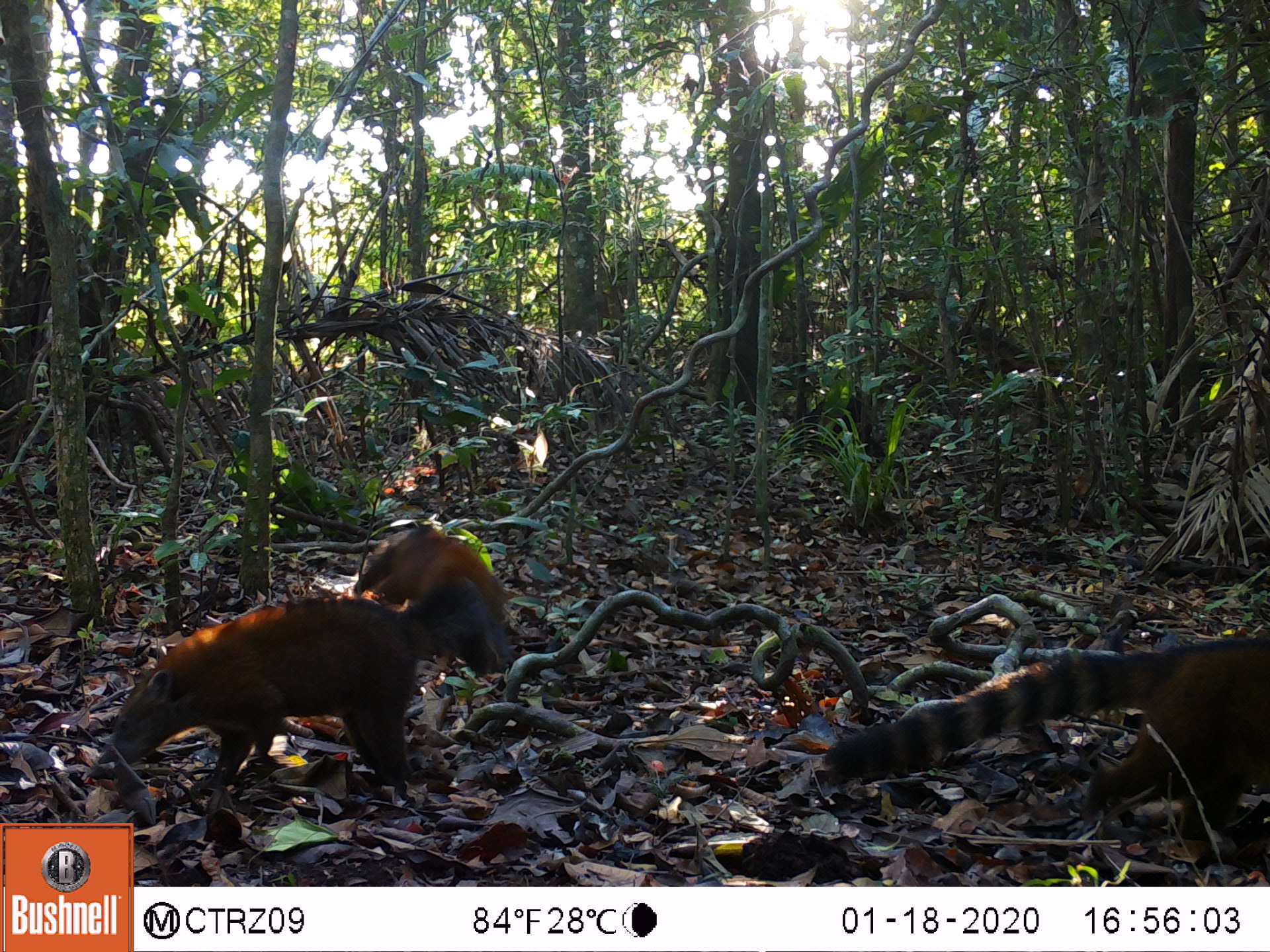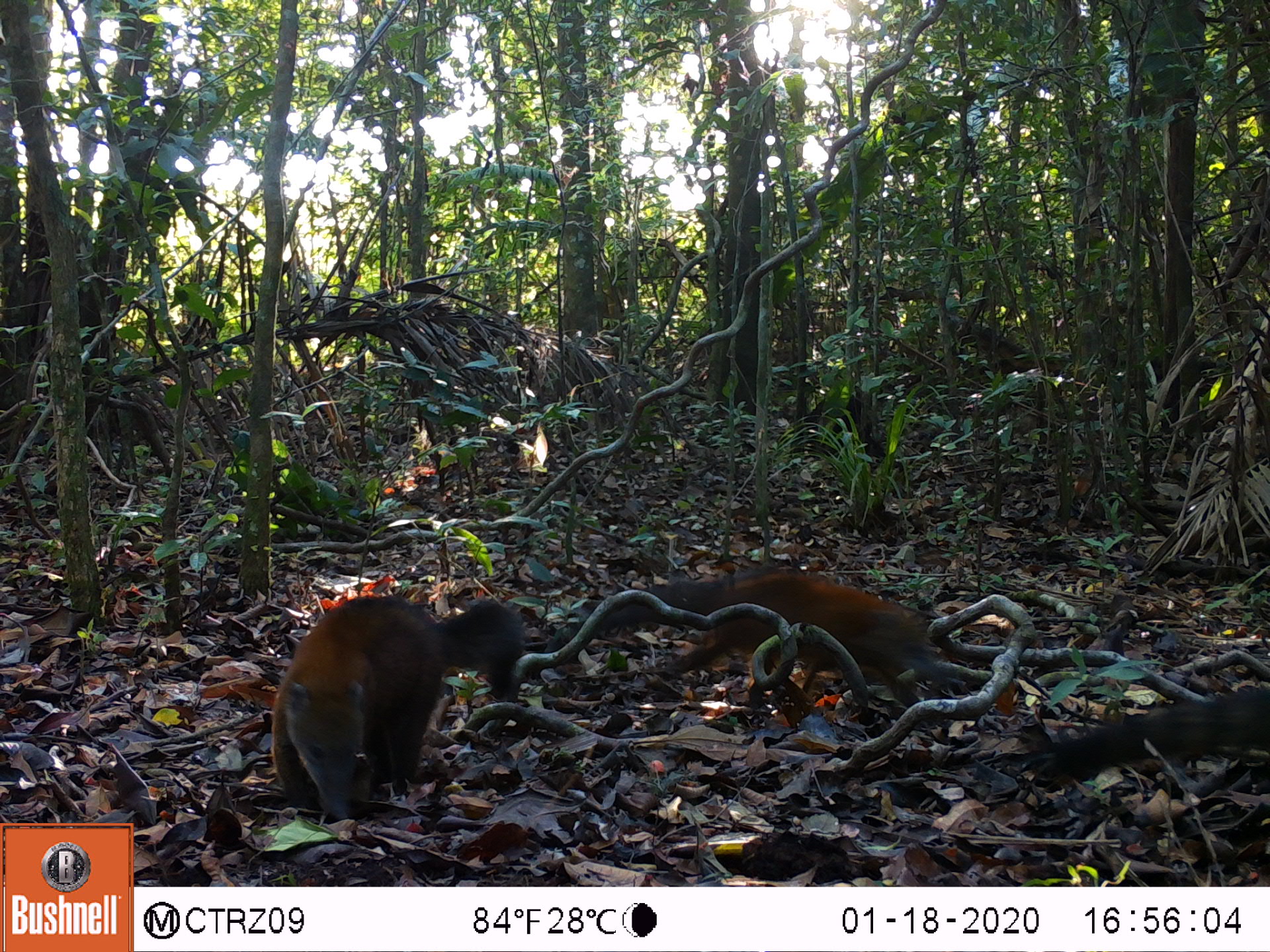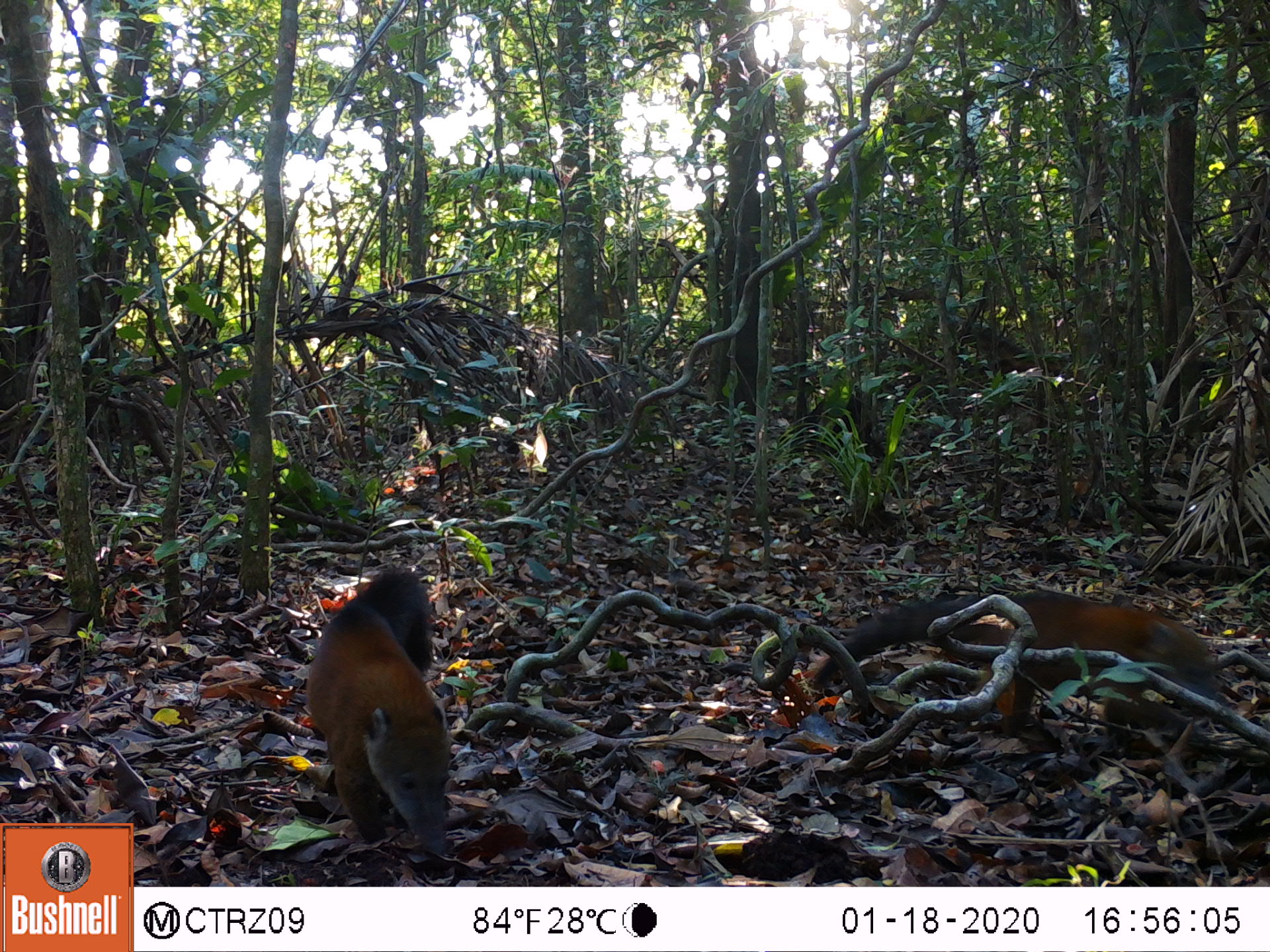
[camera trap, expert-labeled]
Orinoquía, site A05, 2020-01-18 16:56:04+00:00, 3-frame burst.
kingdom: Animalia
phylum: Chordata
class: Mammalia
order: Carnivora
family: Procyonidae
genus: Nasua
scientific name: Nasua nasua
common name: south american coati